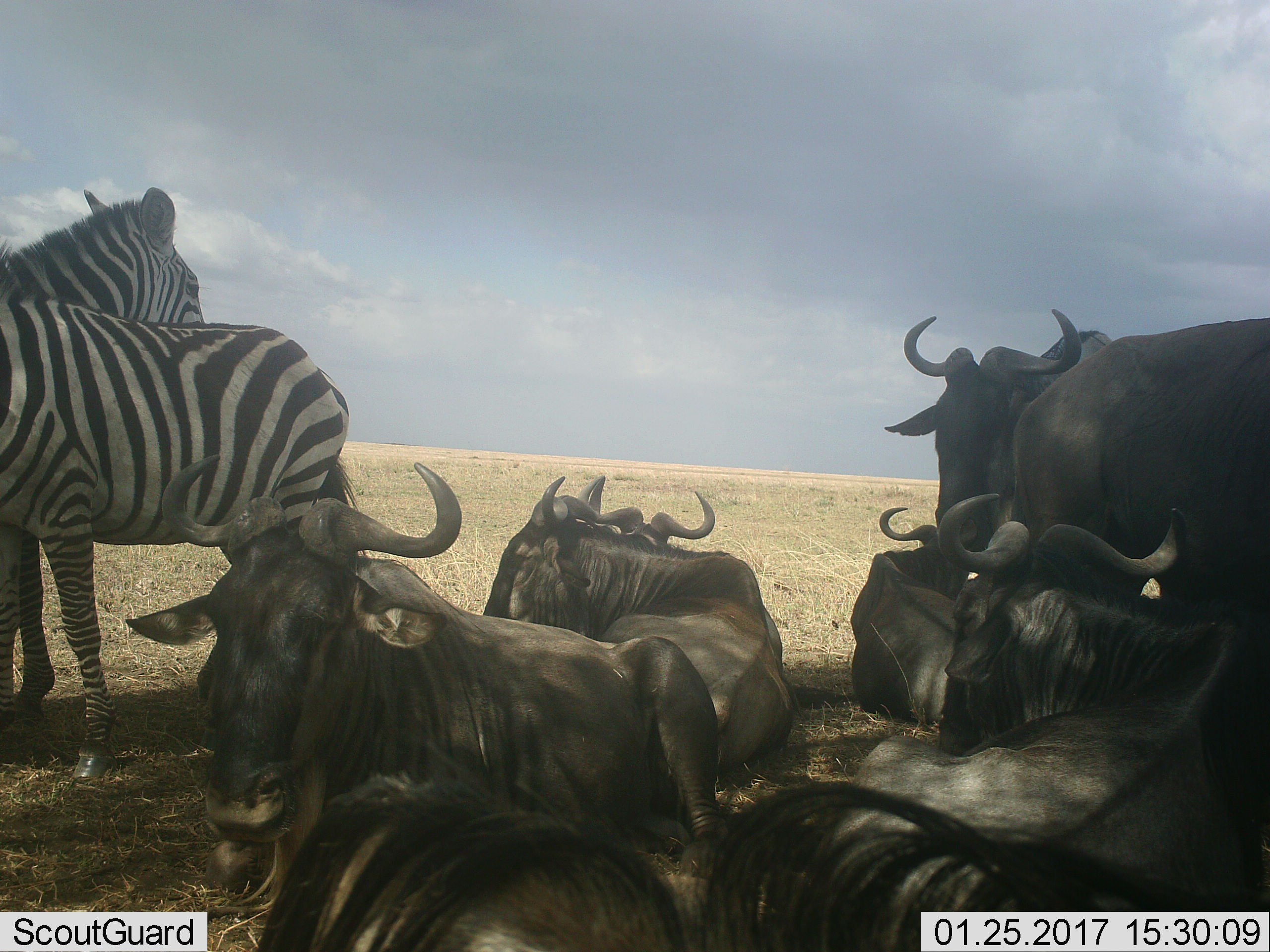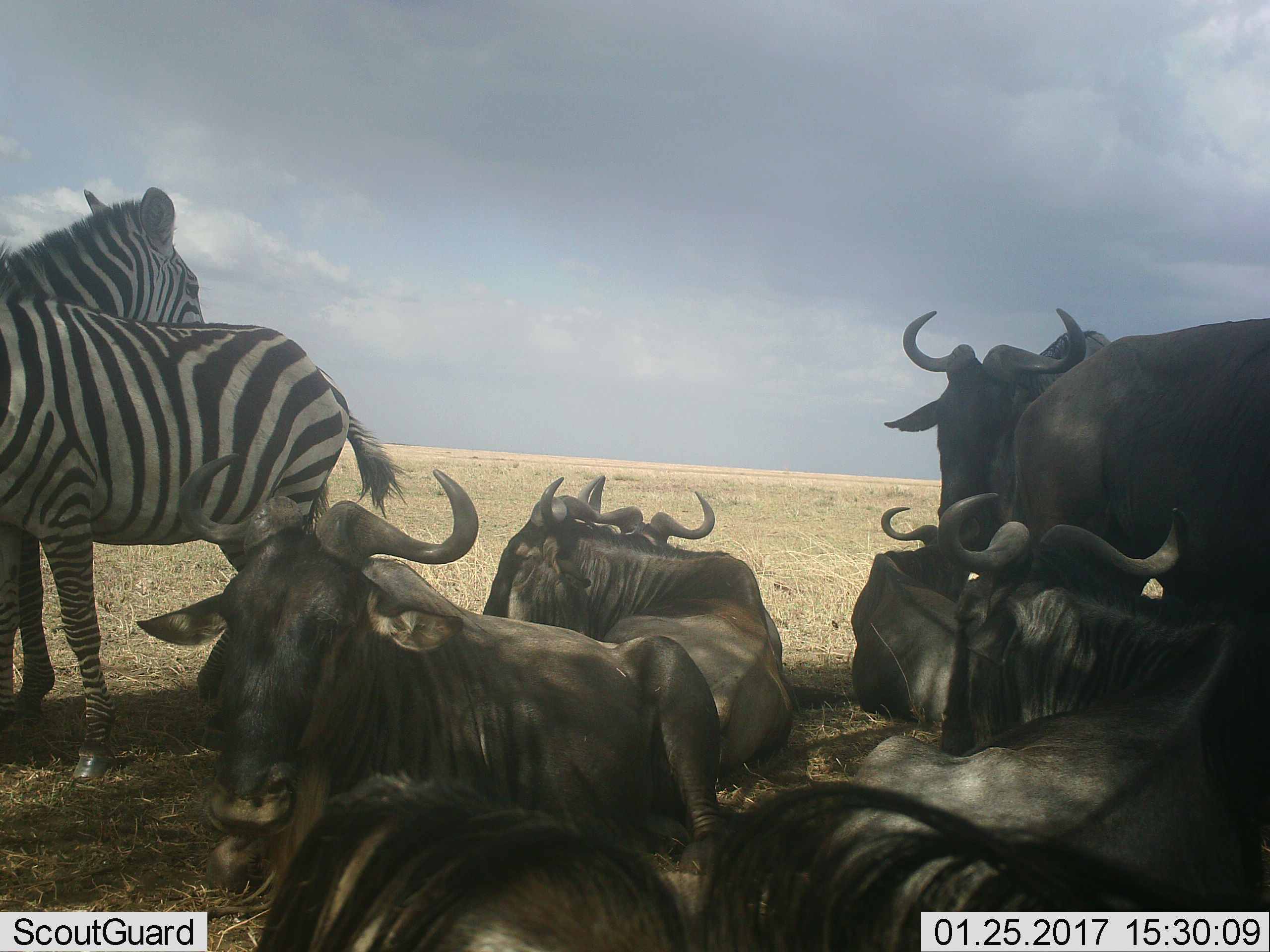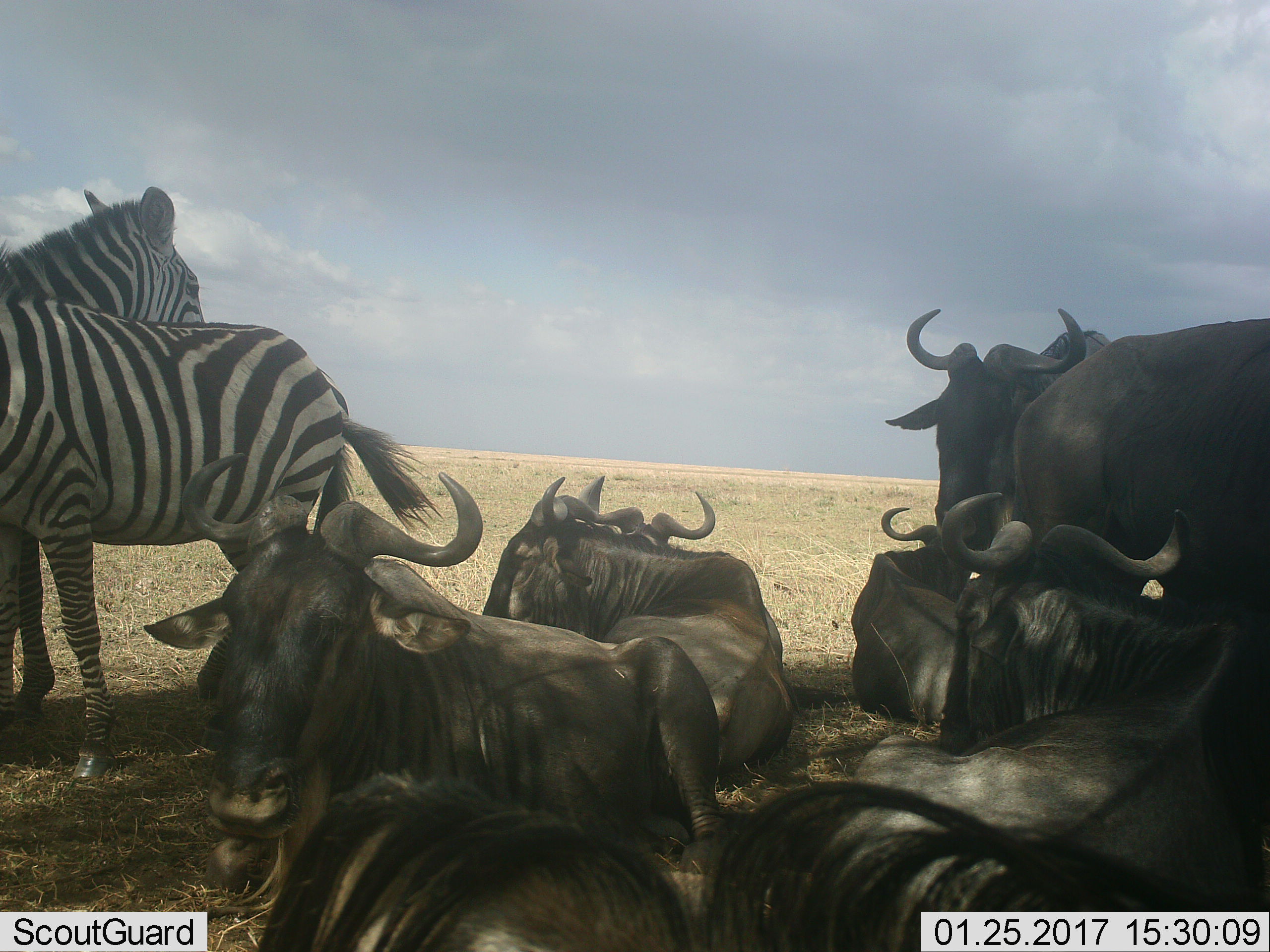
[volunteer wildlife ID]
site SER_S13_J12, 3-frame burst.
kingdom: Animalia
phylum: Chordata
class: Mammalia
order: Artiodactyla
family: Bovidae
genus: Connochaetes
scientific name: Connochaetes taurinus taurinus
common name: blue wildebeest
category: wildebeestblue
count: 8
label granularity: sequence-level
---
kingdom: Animalia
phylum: Chordata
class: Mammalia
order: Perissodactyla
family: Equidae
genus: Equus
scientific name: Equus quagga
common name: plains zebra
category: zebraplains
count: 2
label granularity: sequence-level